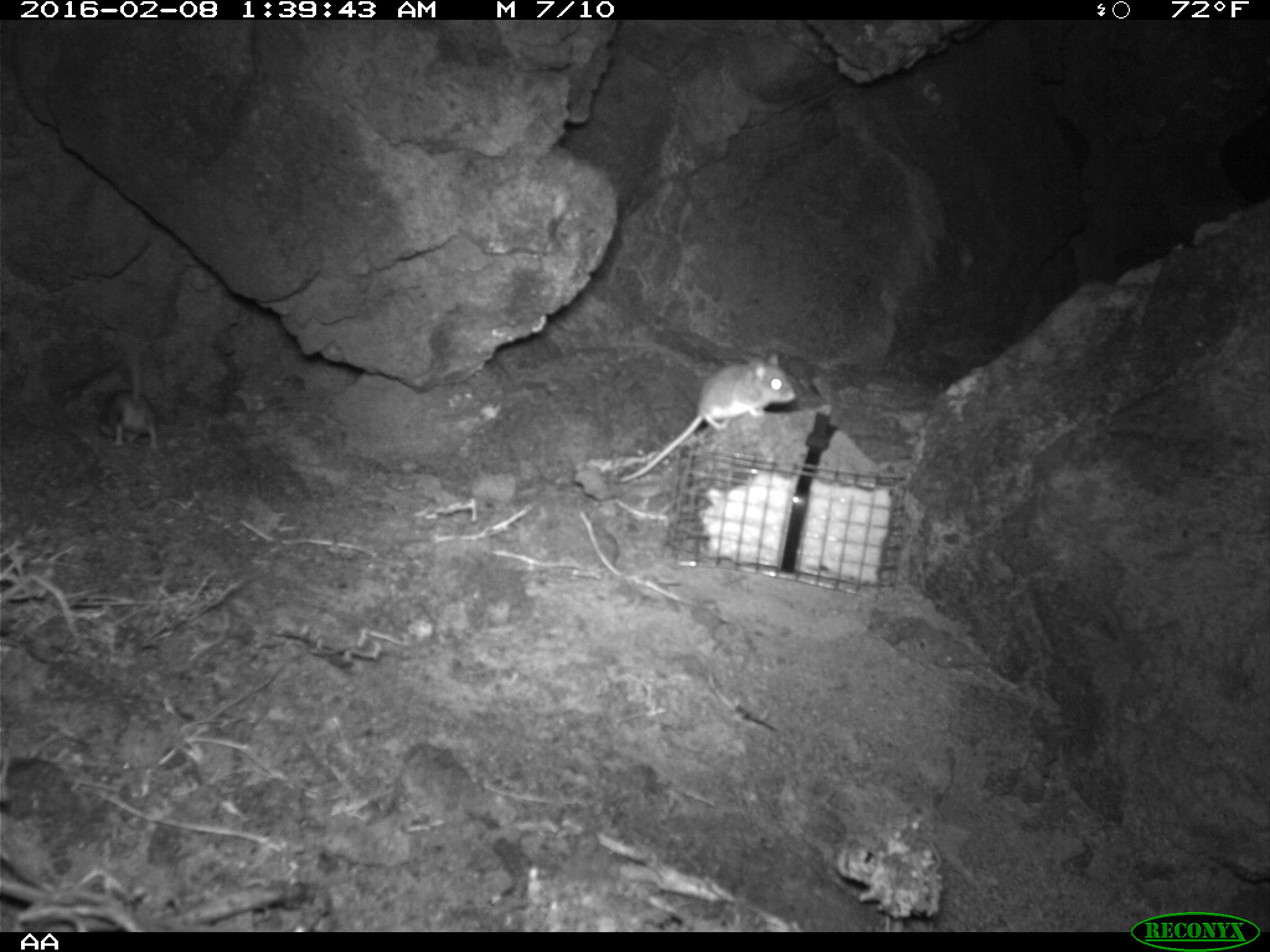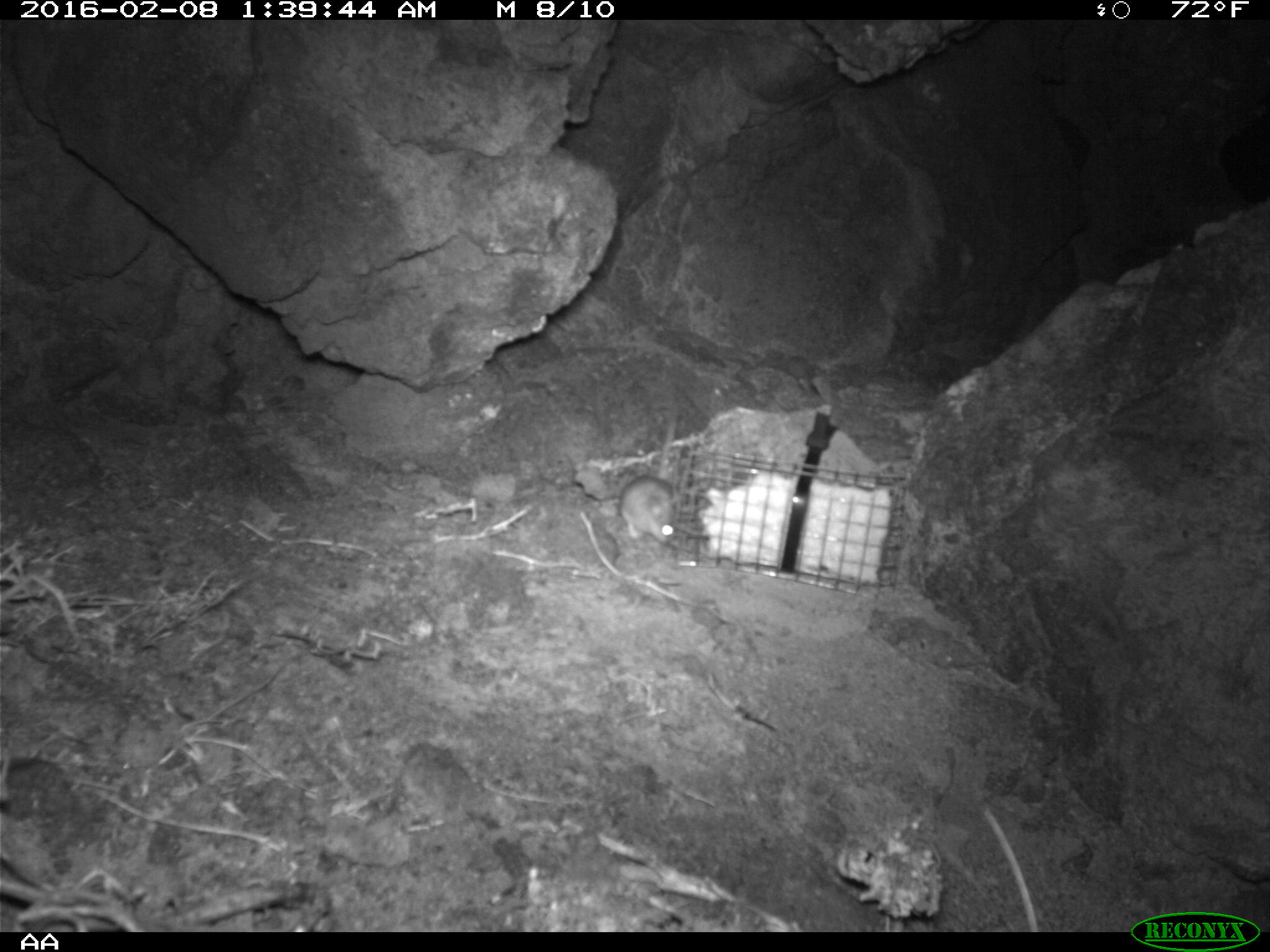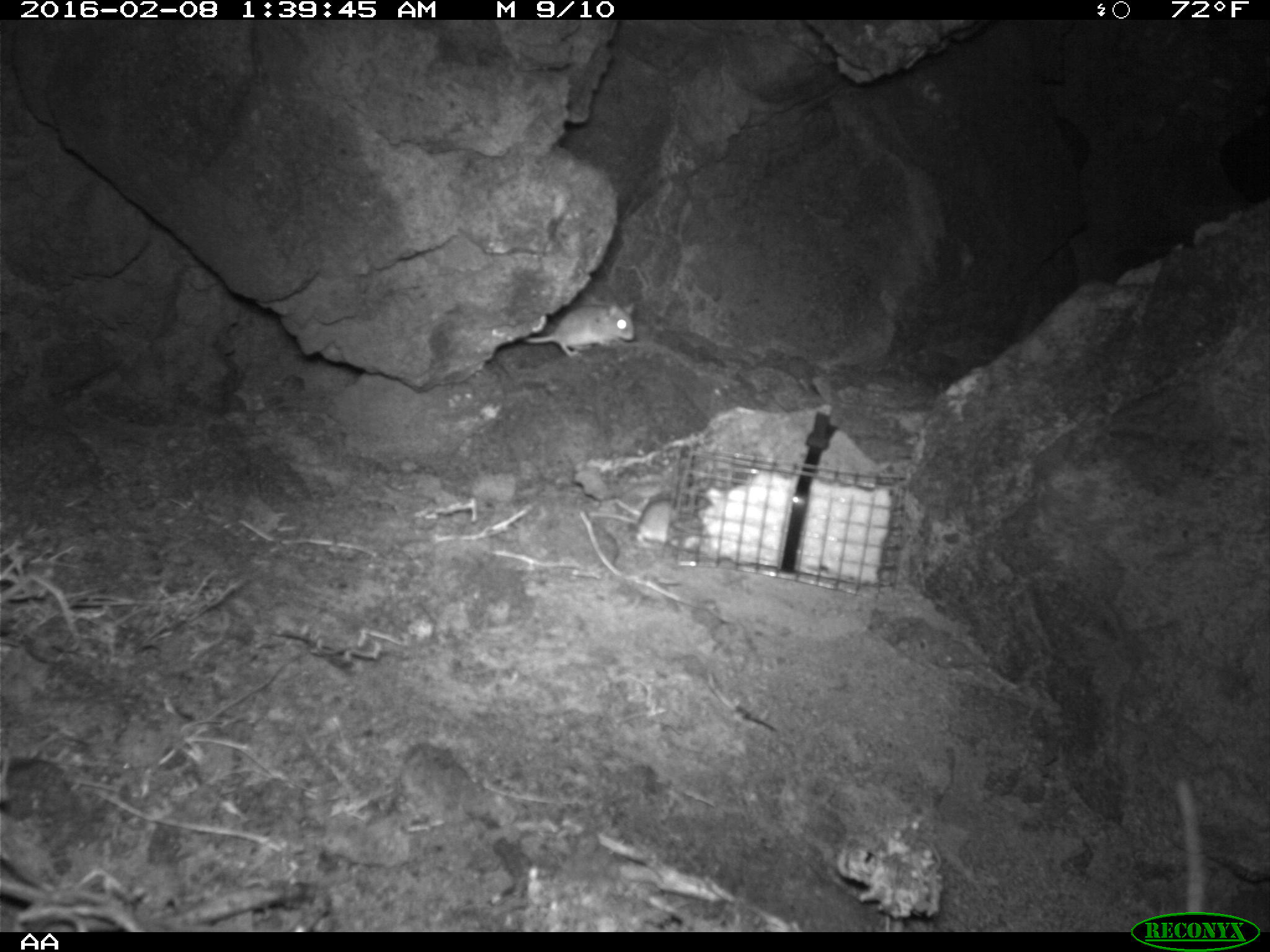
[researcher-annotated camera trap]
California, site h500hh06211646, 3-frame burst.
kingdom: Animalia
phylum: Chordata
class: Mammalia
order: Rodentia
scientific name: Rodentia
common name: rodent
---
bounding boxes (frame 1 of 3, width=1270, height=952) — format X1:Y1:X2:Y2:
rodent: 614:349:795:483; 98:353:158:451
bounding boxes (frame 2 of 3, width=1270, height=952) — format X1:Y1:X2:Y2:
rodent: 619:415:681:544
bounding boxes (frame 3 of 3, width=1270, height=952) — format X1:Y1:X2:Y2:
rodent: 522:298:638:356; 1173:775:1210:926; 587:490:676:546